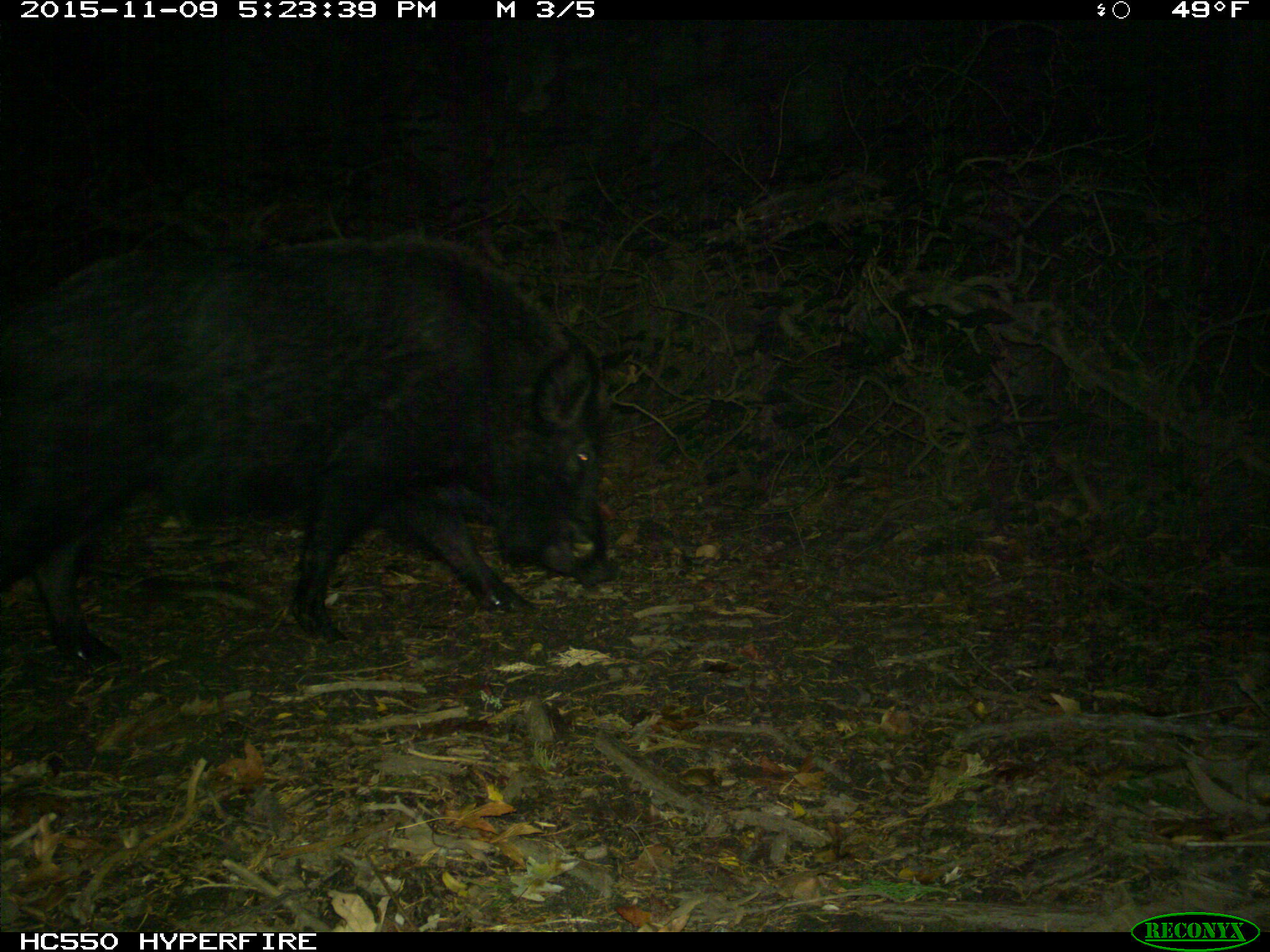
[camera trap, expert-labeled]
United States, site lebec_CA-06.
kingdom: Animalia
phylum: Chordata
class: Mammalia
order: Artiodactyla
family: Suidae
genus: Sus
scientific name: Sus scrofa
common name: wild boar